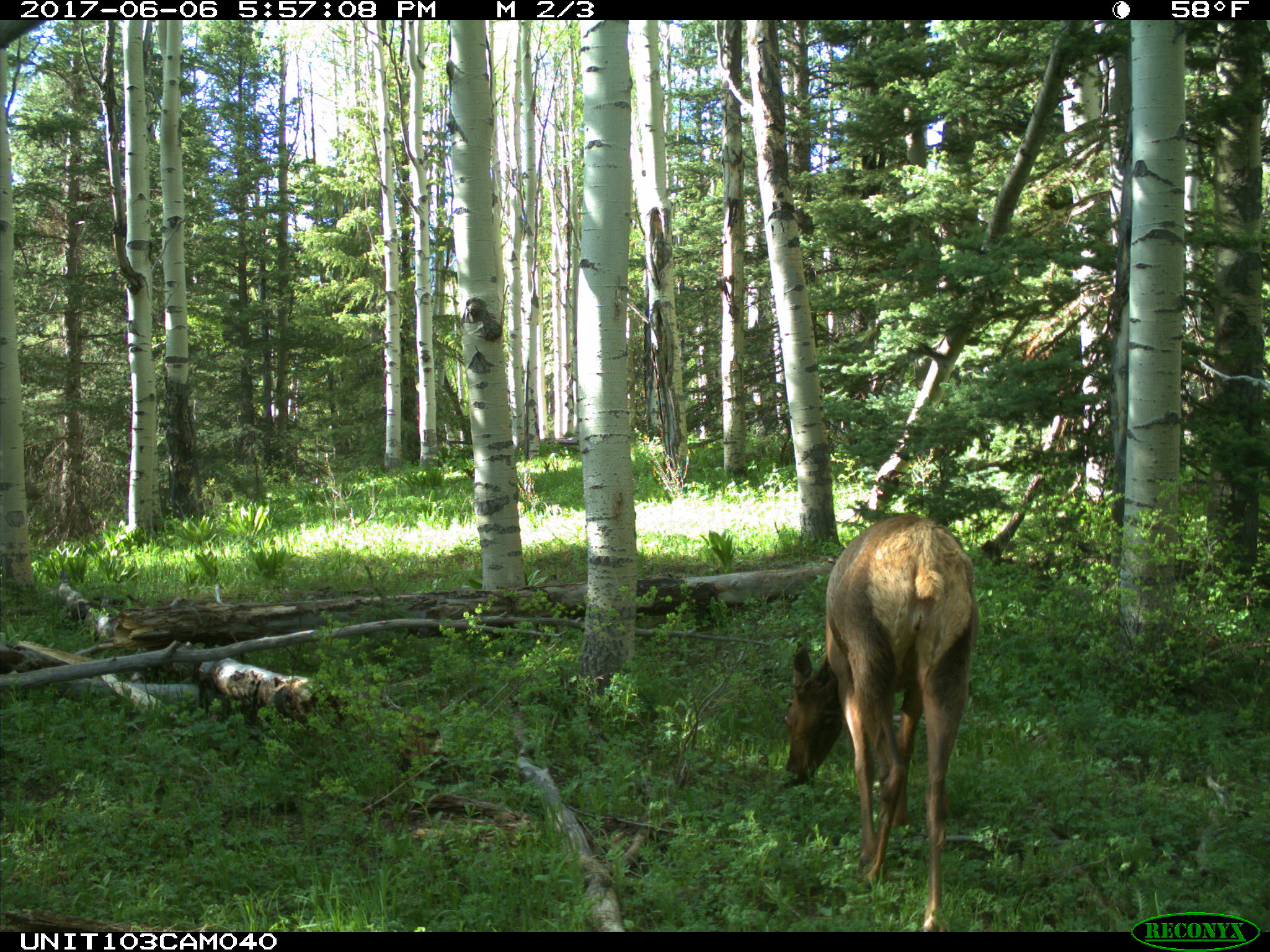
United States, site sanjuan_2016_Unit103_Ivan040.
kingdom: Animalia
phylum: Chordata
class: Mammalia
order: Artiodactyla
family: Cervidae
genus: Cervus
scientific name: Cervus elaphus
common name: red deer